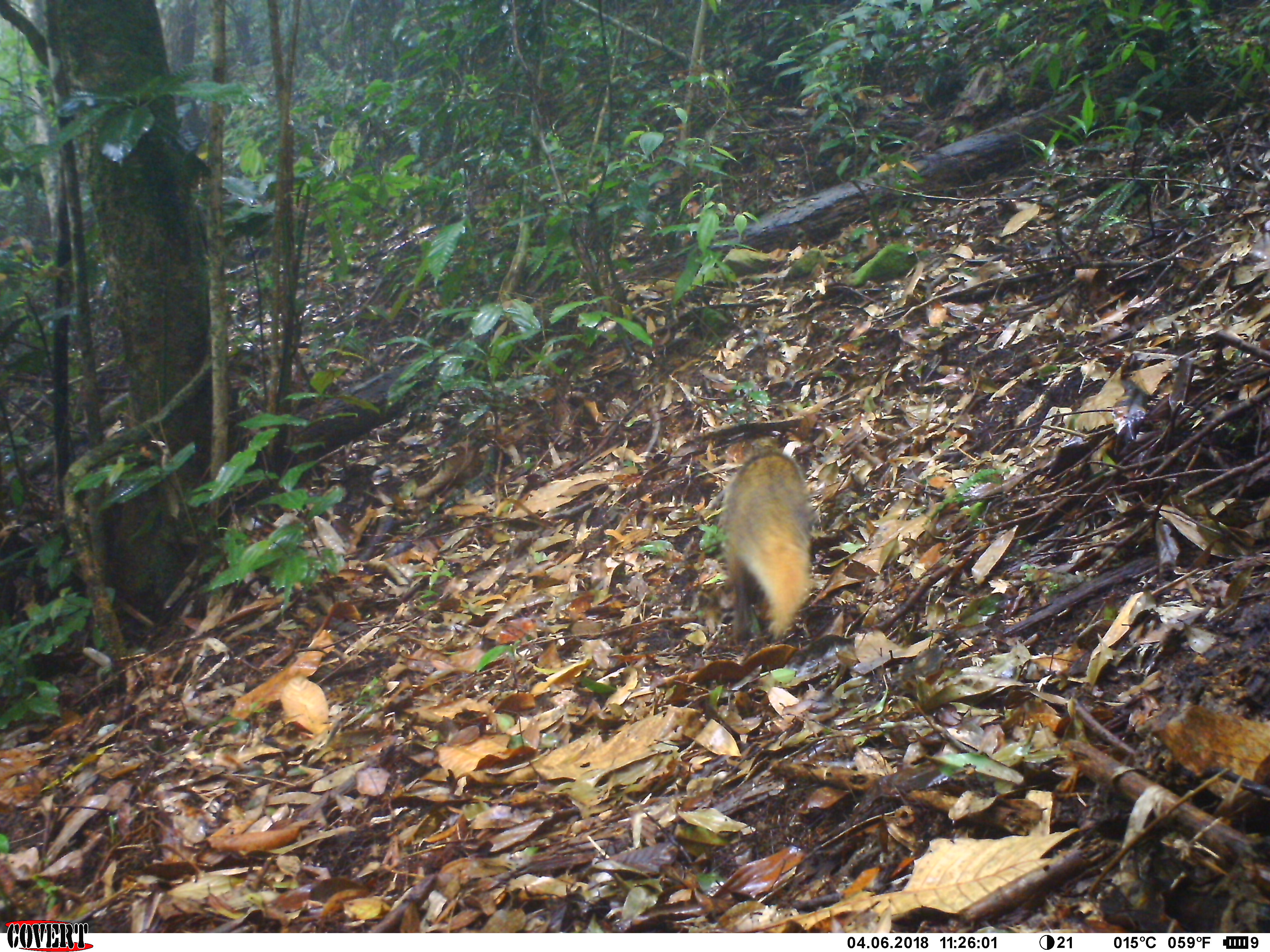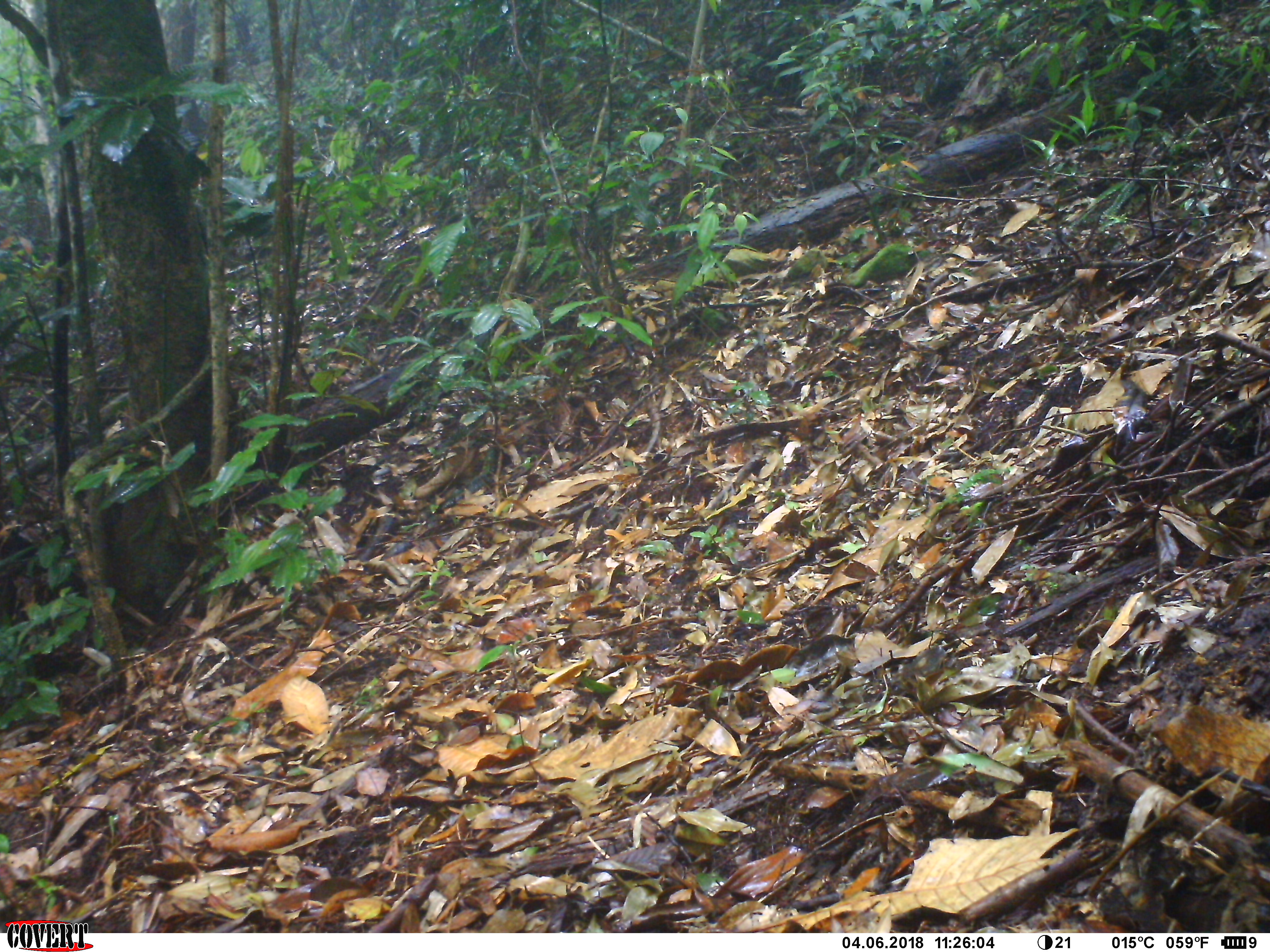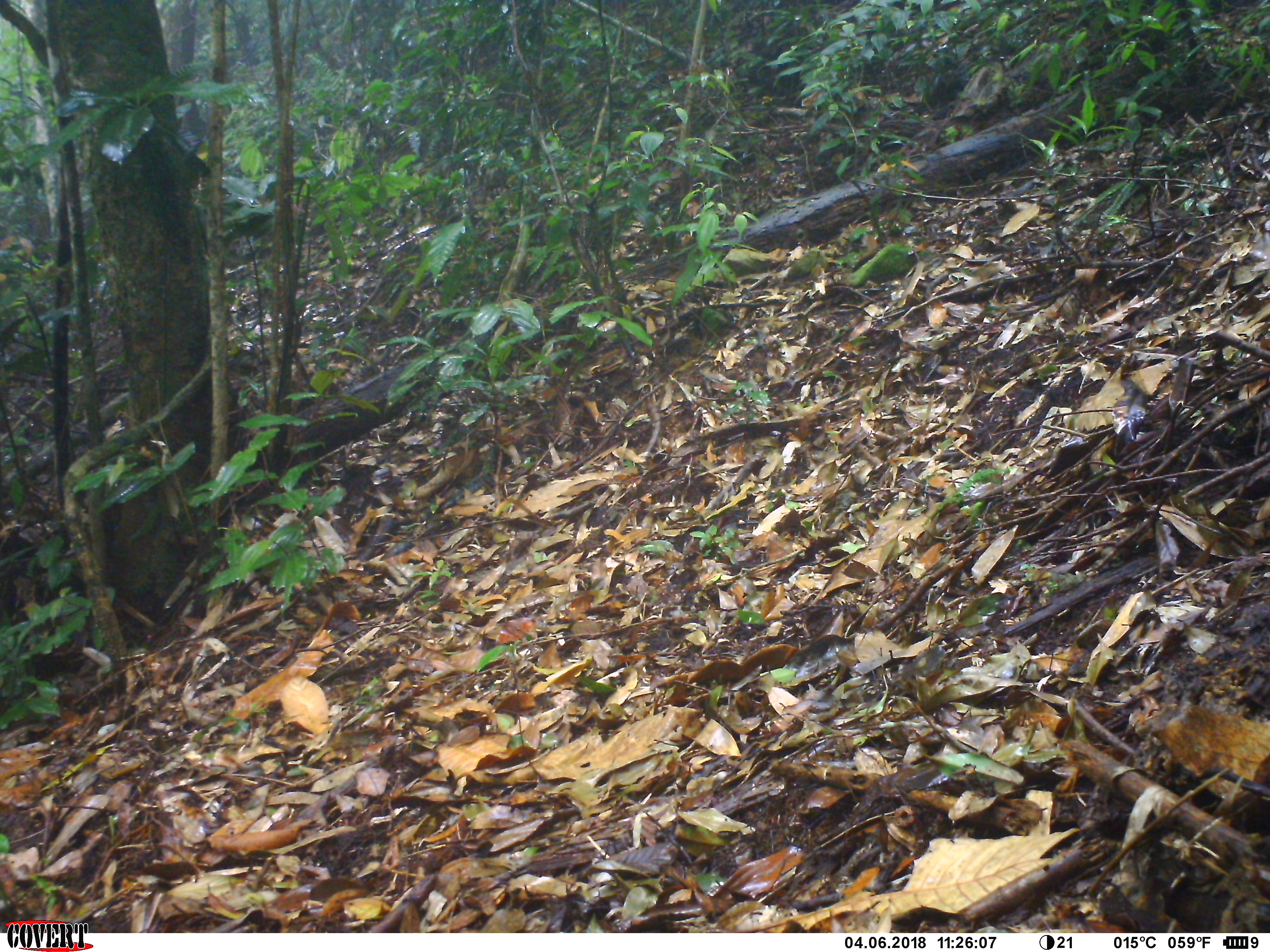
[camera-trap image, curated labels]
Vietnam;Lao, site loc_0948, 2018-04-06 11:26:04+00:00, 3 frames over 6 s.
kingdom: Animalia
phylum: Chordata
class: Mammalia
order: Carnivora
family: Herpestidae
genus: Urva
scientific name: Urva urva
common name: crab-eating mongoose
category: crab eating mongoose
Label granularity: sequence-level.